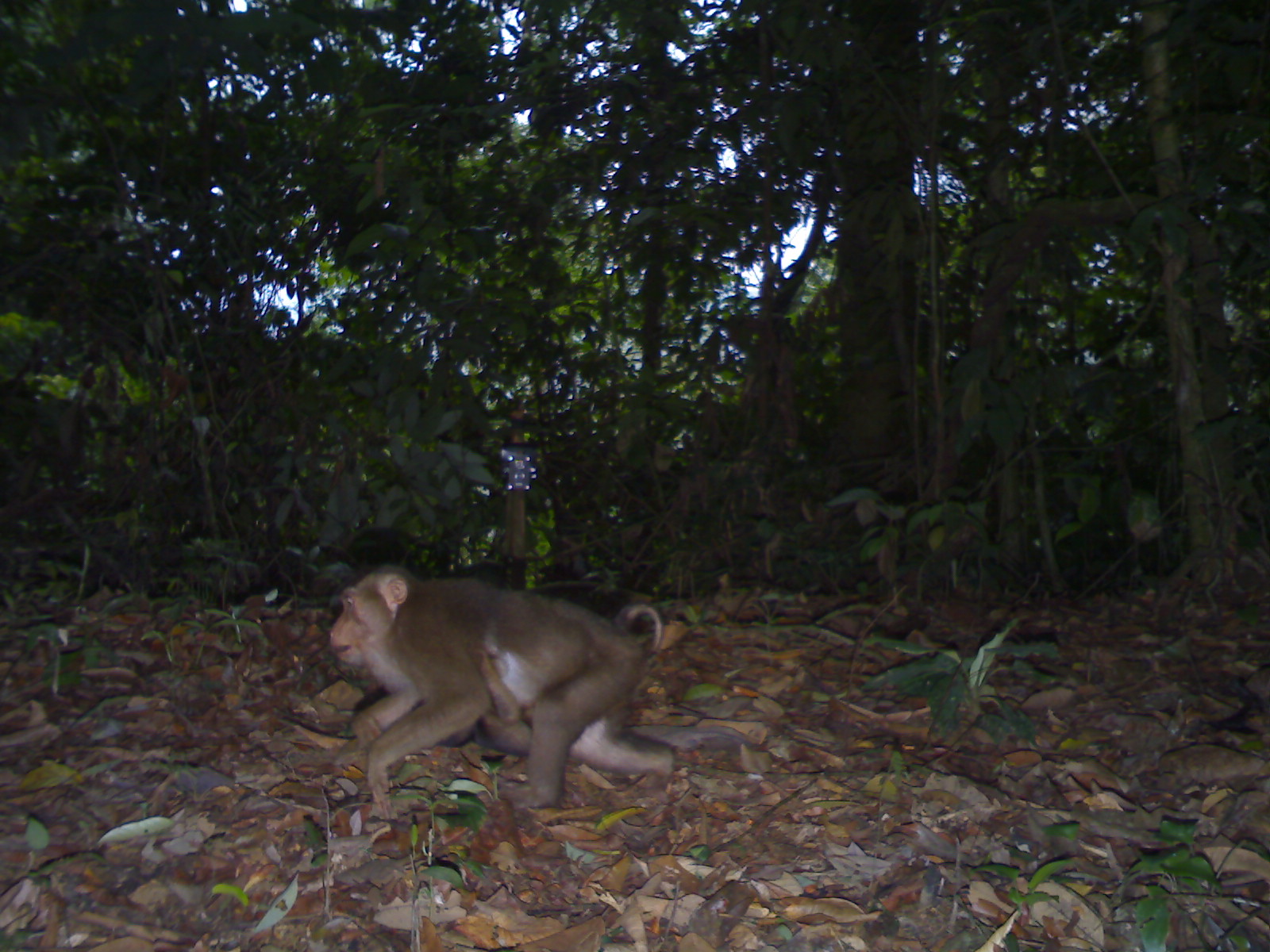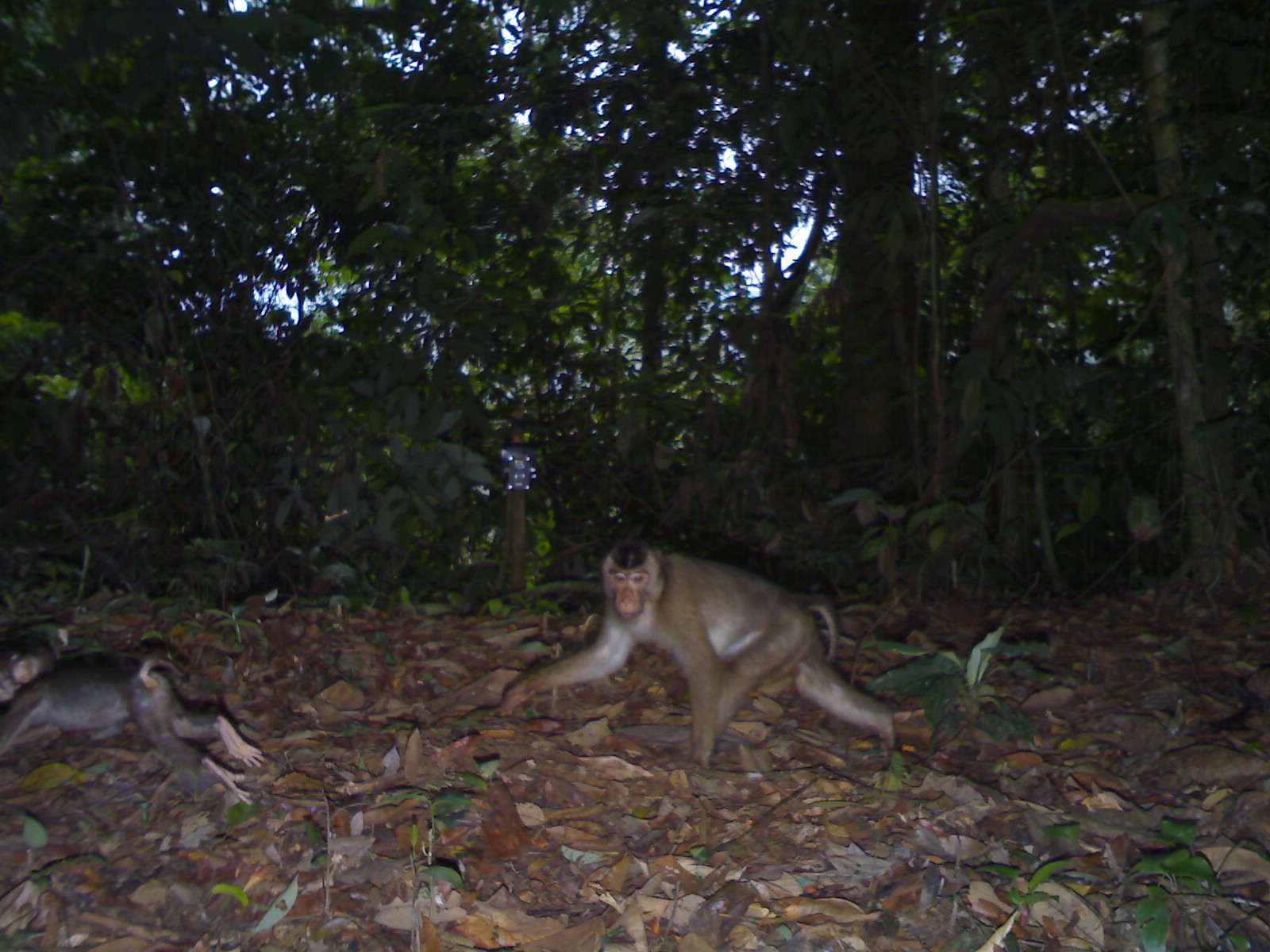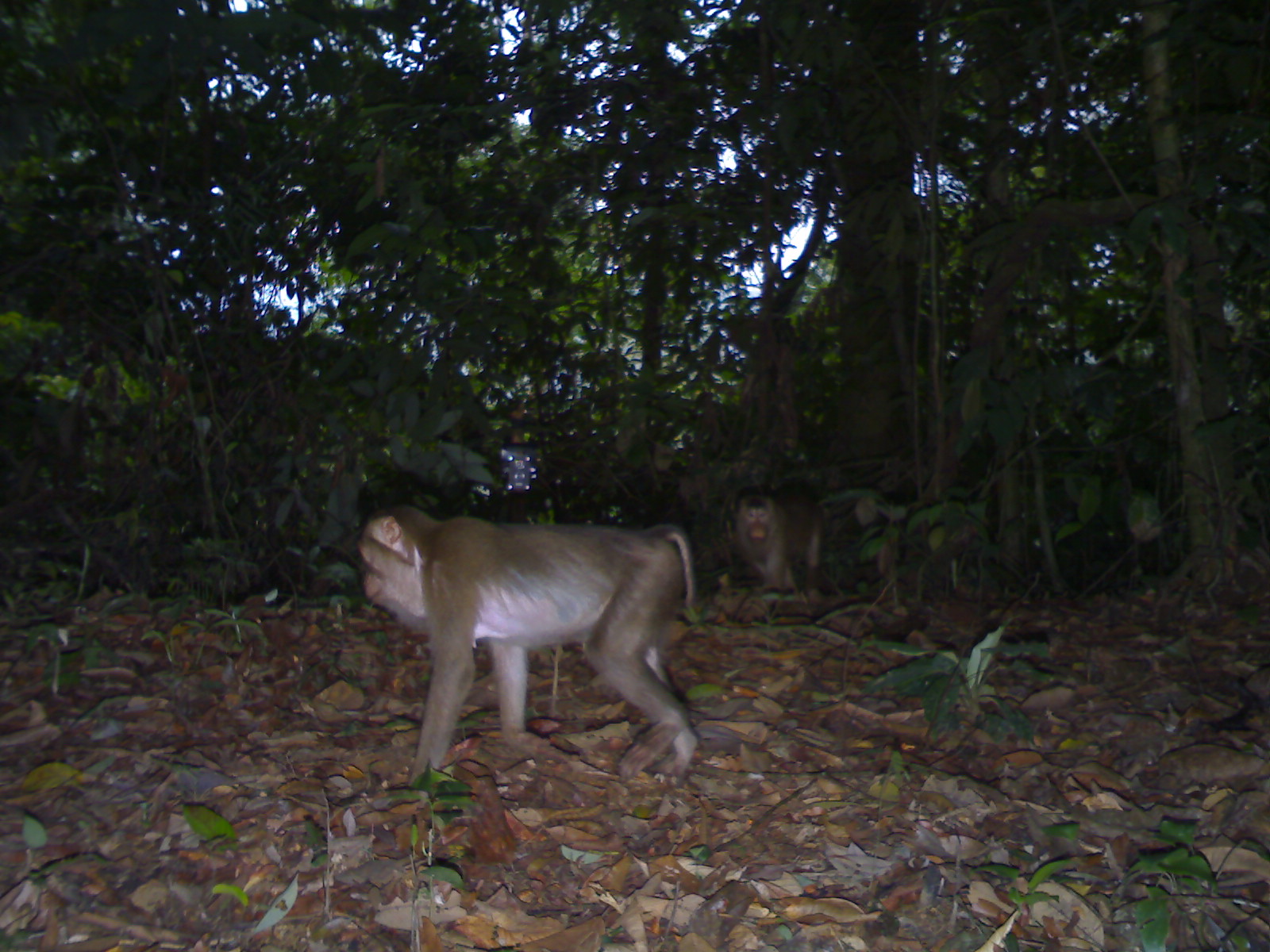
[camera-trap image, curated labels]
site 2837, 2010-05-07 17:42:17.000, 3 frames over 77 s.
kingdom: Animalia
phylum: Chordata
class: Mammalia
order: Primates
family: Cercopithecidae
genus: Macaca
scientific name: Macaca nemestrina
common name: southern pig-tailed macaque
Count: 1.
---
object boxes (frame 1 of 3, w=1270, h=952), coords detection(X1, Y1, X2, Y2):
macaca nemestrina: detection(326, 561, 676, 814); detection(433, 646, 532, 755)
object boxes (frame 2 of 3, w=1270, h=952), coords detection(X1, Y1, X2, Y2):
macaca nemestrina: detection(490, 537, 896, 772); detection(0, 634, 266, 803)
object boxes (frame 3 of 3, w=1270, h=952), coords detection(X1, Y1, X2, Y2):
macaca nemestrina: detection(357, 504, 699, 790); detection(737, 489, 824, 598)